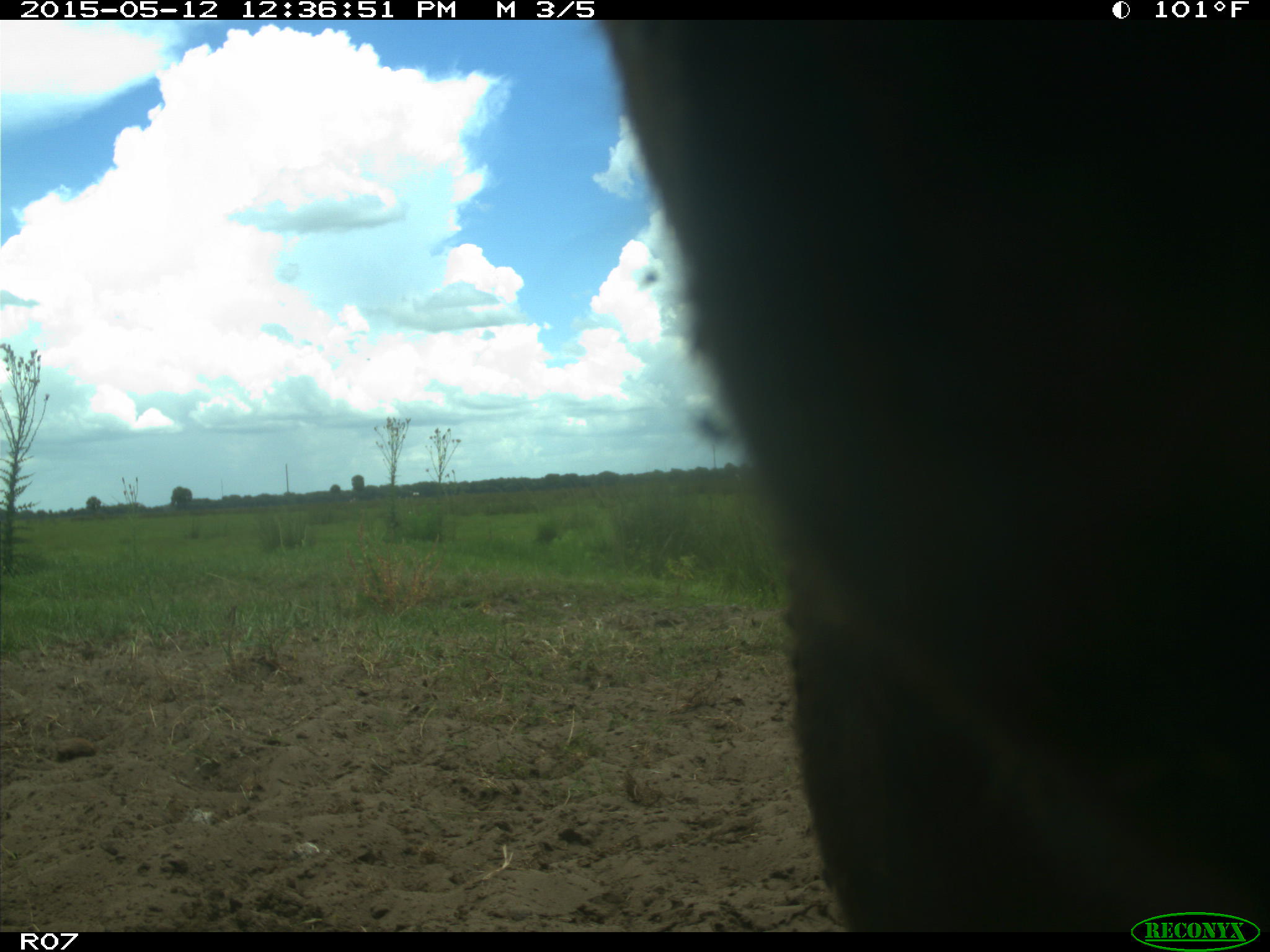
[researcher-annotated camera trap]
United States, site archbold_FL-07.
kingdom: Animalia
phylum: Chordata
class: Mammalia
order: Artiodactyla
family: Bovidae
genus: Bos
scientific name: Bos taurus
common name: domestic cow